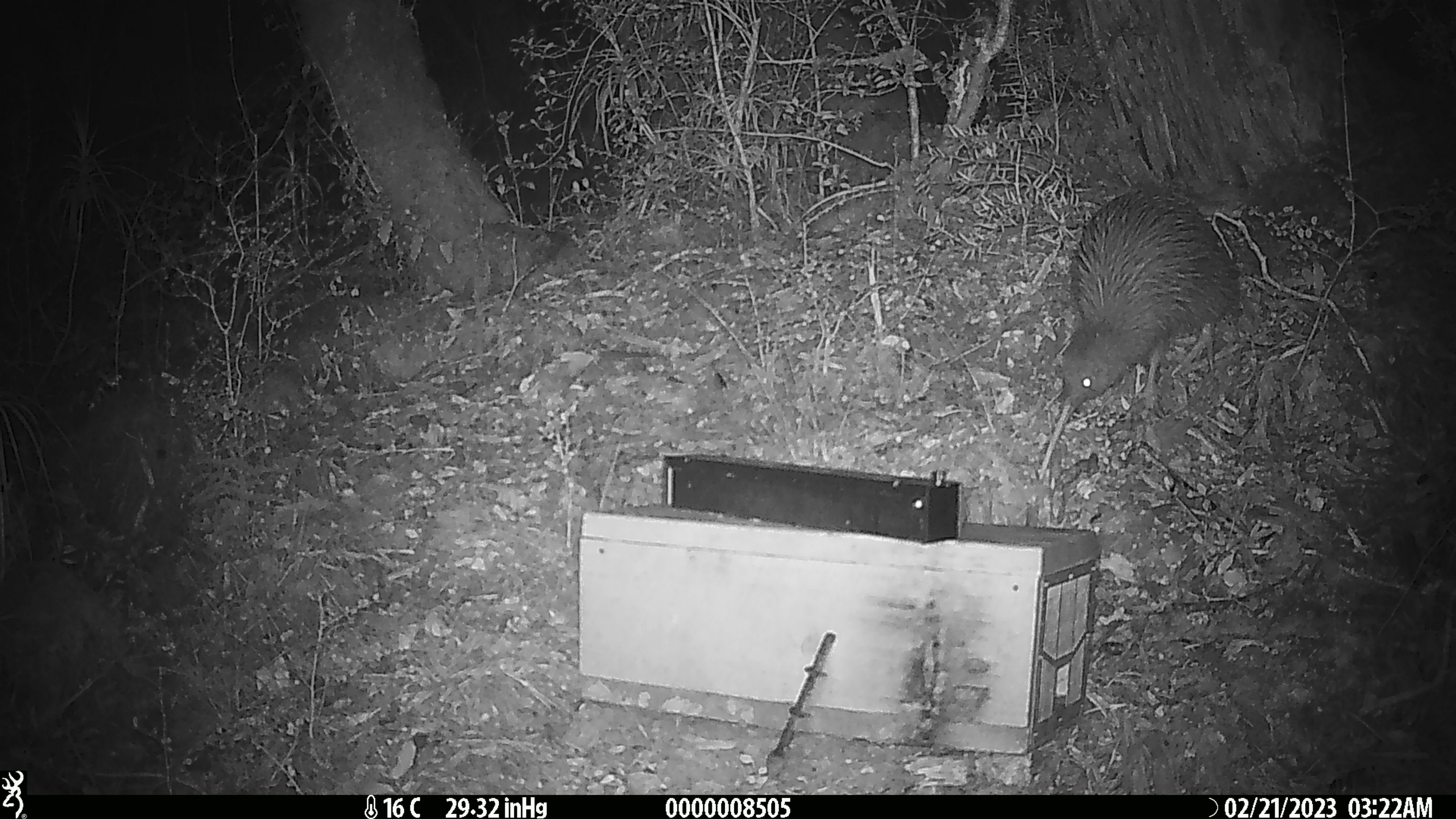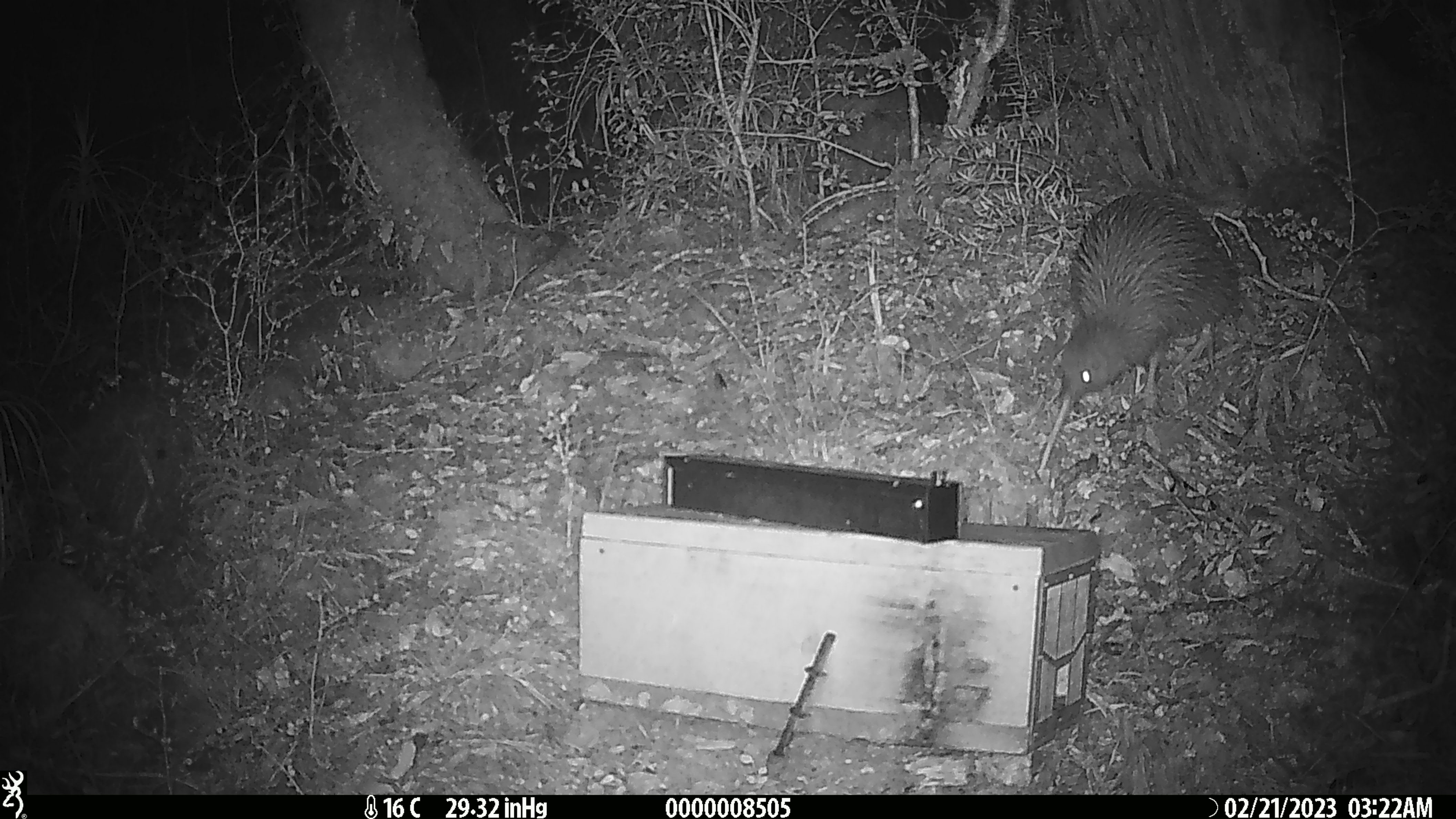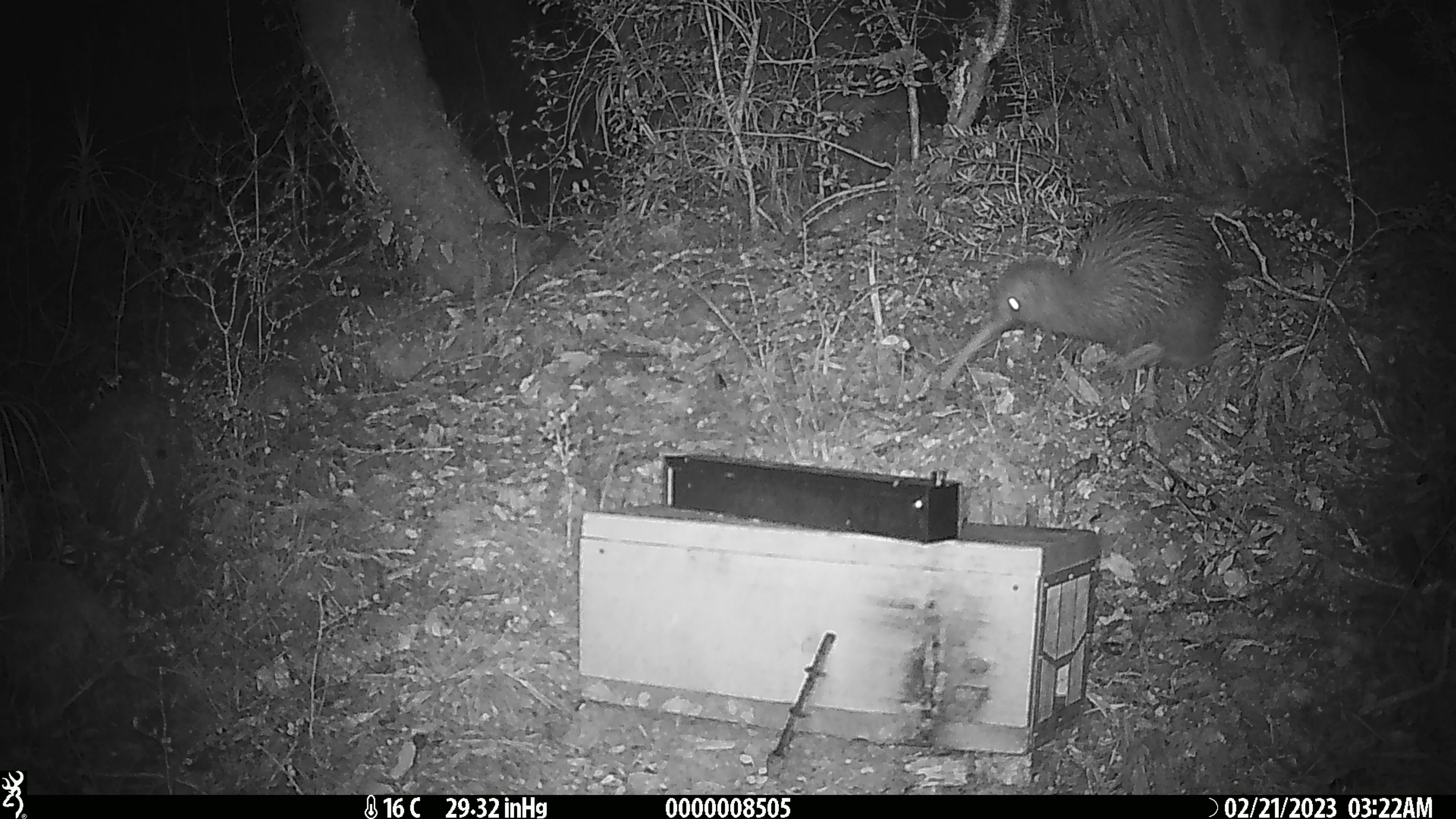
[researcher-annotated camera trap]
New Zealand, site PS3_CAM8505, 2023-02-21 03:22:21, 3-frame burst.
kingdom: Animalia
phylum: Chordata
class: Aves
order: Apterygiformes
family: Apterygidae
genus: Apteryx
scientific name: Apteryx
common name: kiwi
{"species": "kiwi (Apteryx)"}